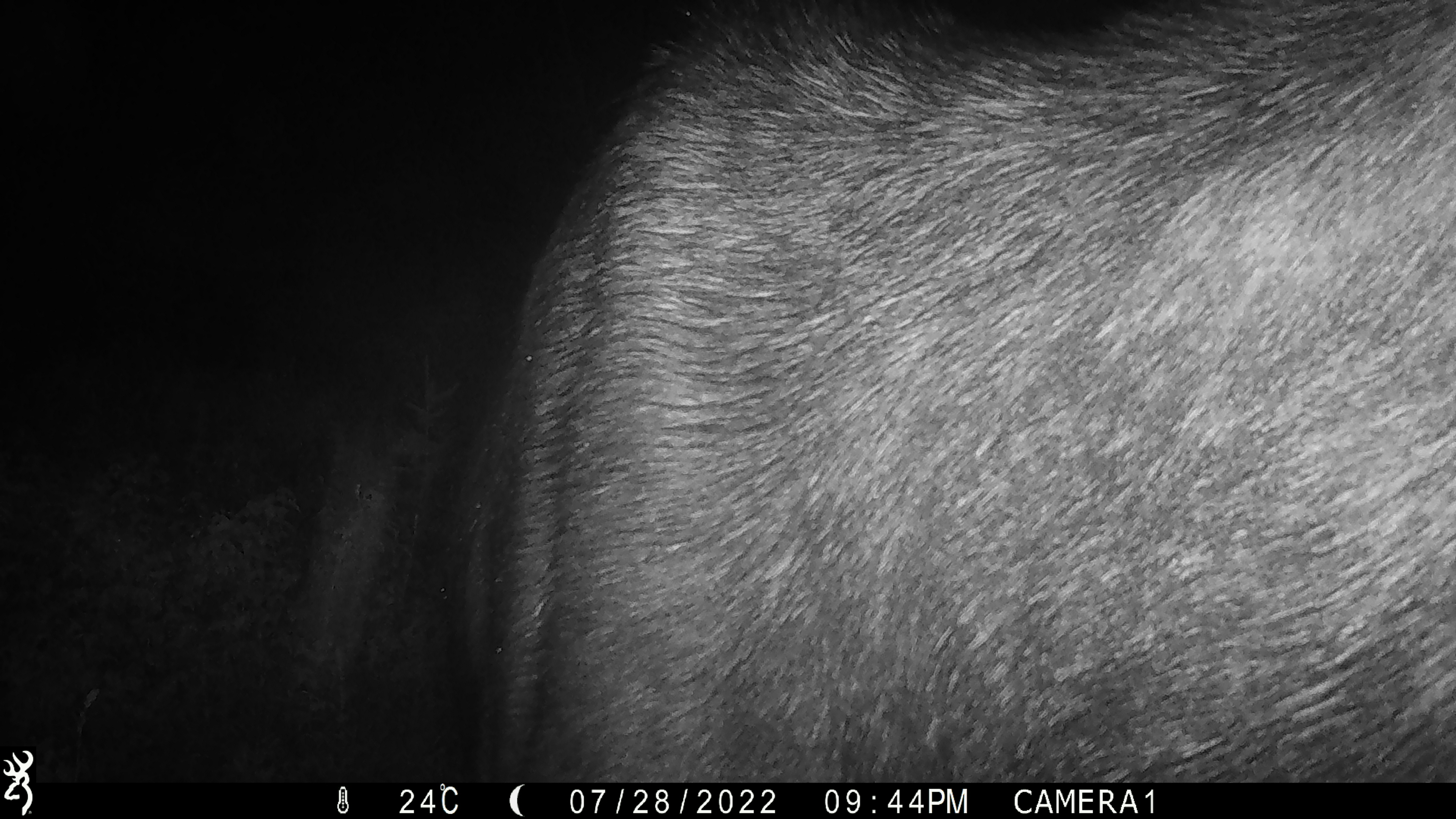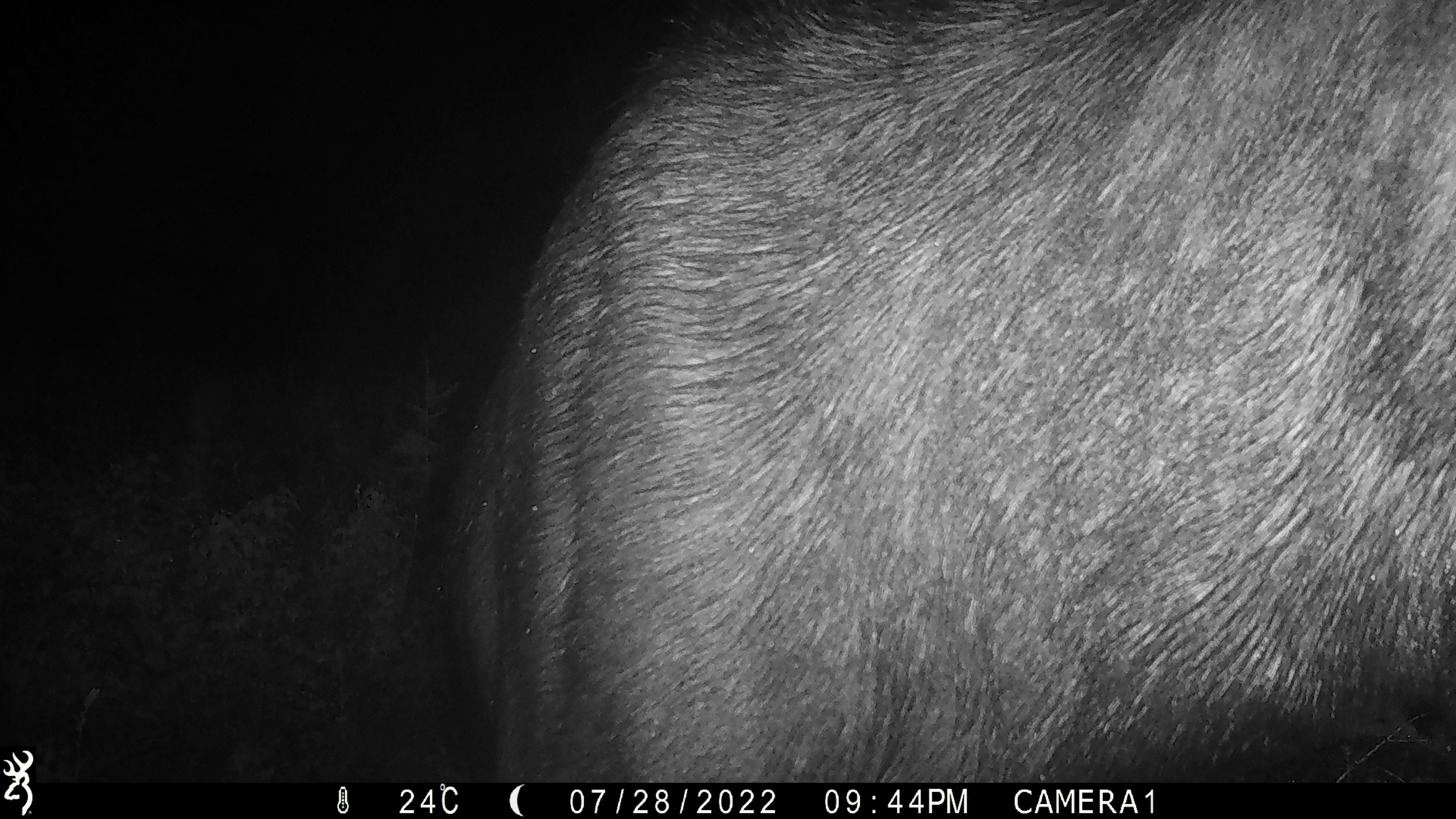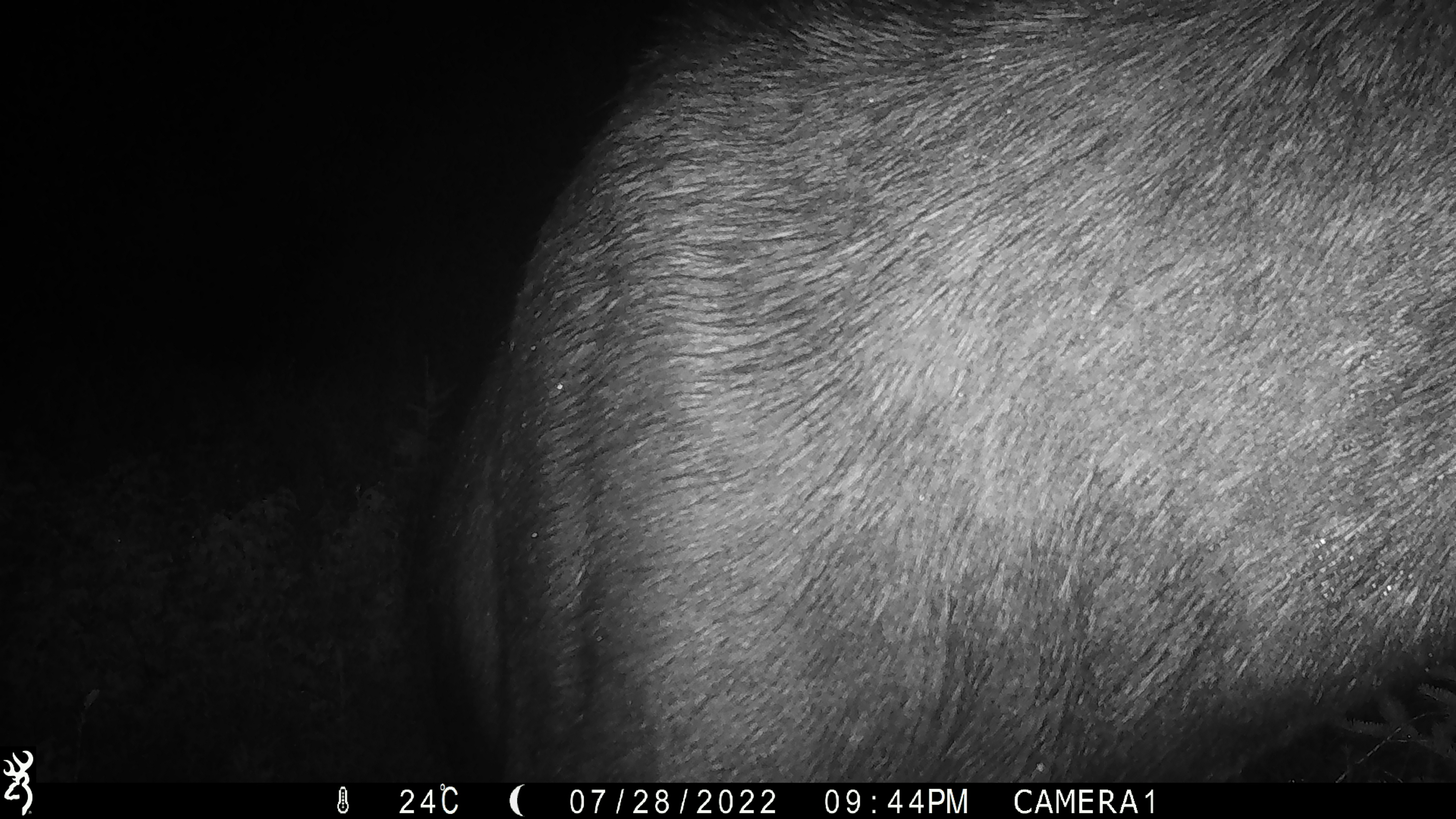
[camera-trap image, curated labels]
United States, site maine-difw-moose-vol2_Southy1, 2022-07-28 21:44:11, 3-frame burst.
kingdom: Animalia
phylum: Chordata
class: Mammalia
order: Artiodactyla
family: Cervidae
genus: Alces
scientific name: Alces alces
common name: moose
Moose (Alces alces).